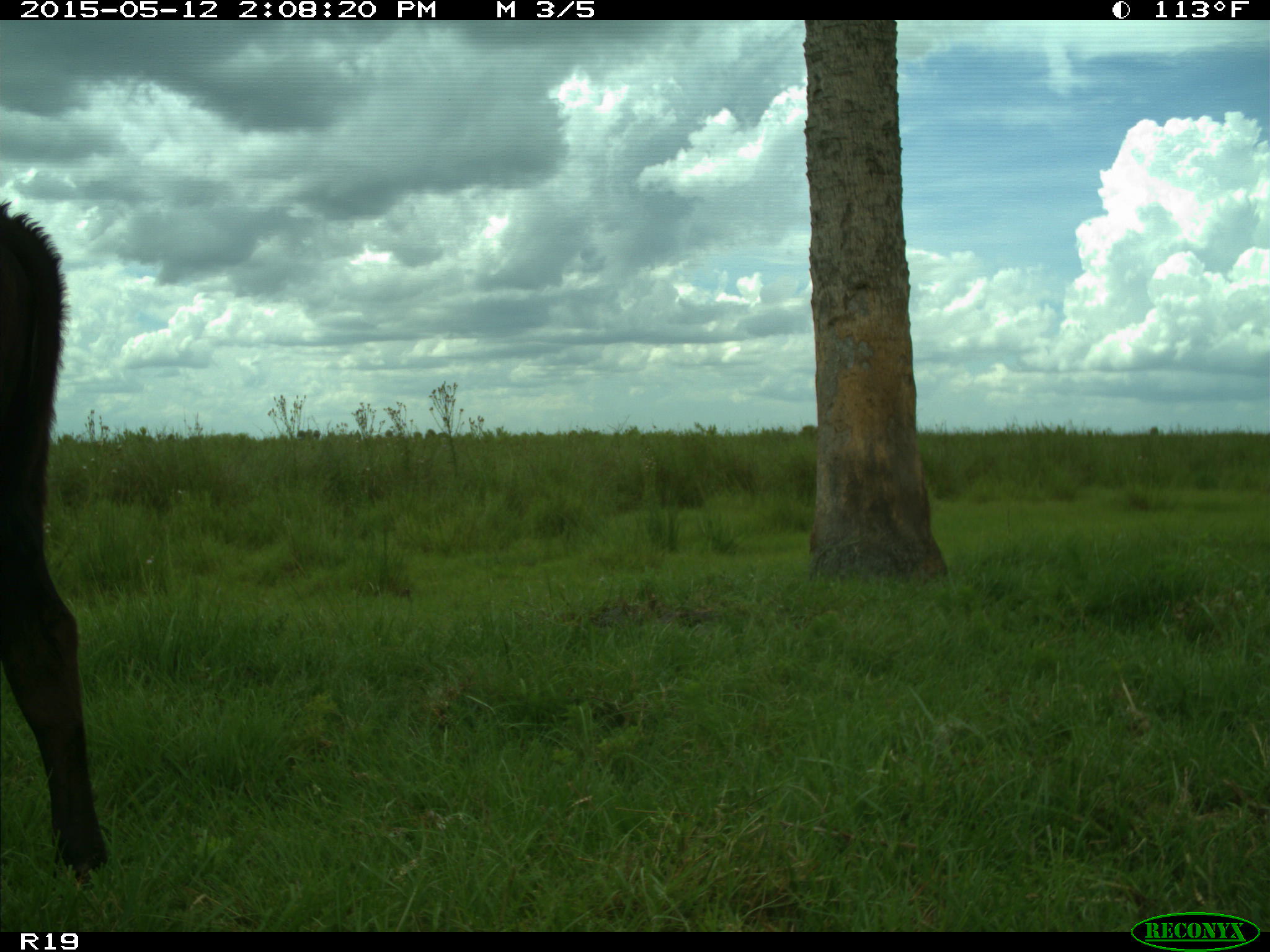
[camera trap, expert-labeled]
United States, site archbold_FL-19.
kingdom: Animalia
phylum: Chordata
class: Mammalia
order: Artiodactyla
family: Bovidae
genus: Bos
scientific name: Bos taurus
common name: domestic cow